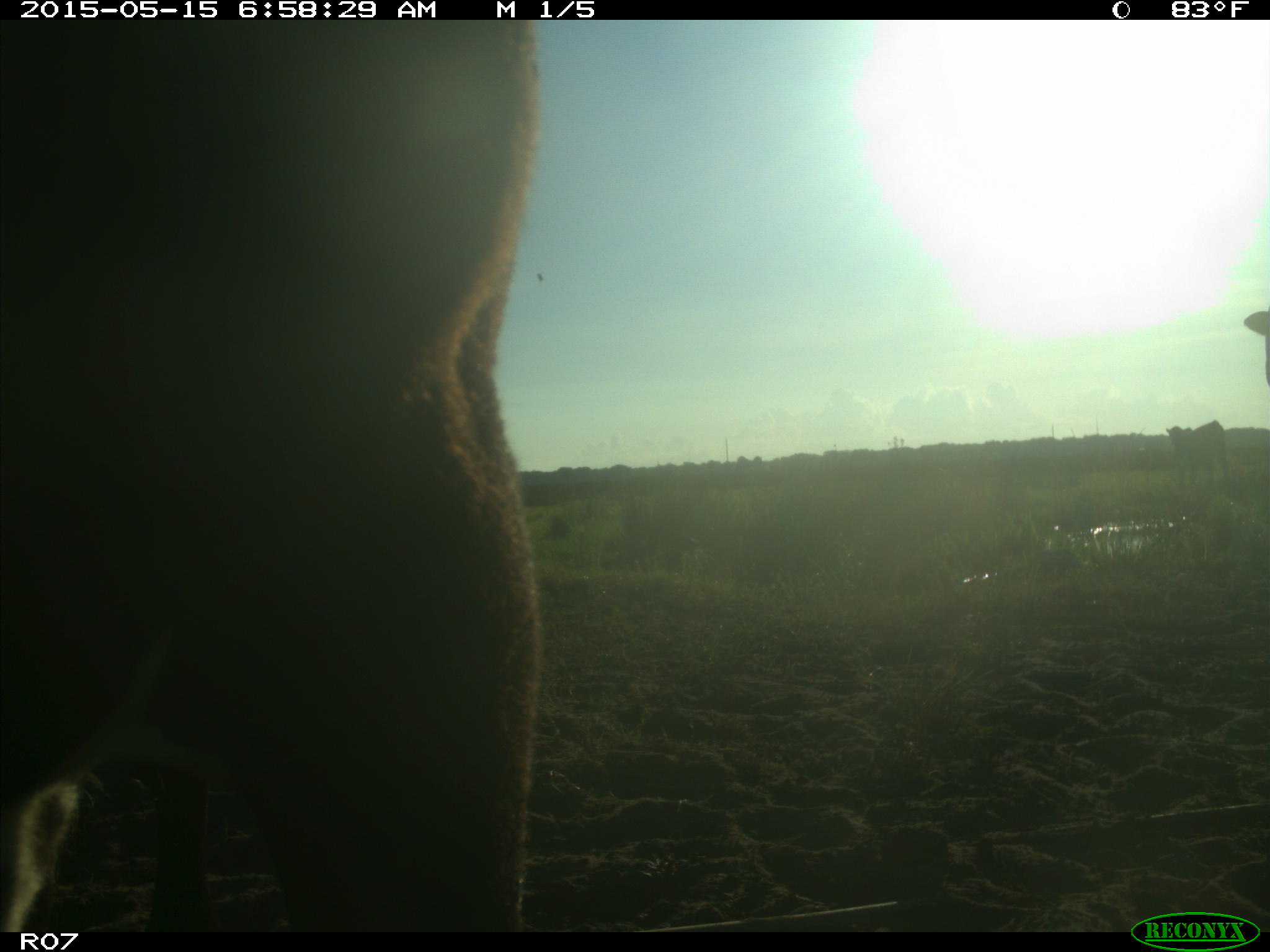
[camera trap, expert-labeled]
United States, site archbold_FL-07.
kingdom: Animalia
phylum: Chordata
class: Mammalia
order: Artiodactyla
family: Bovidae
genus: Bos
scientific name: Bos taurus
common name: domestic cow